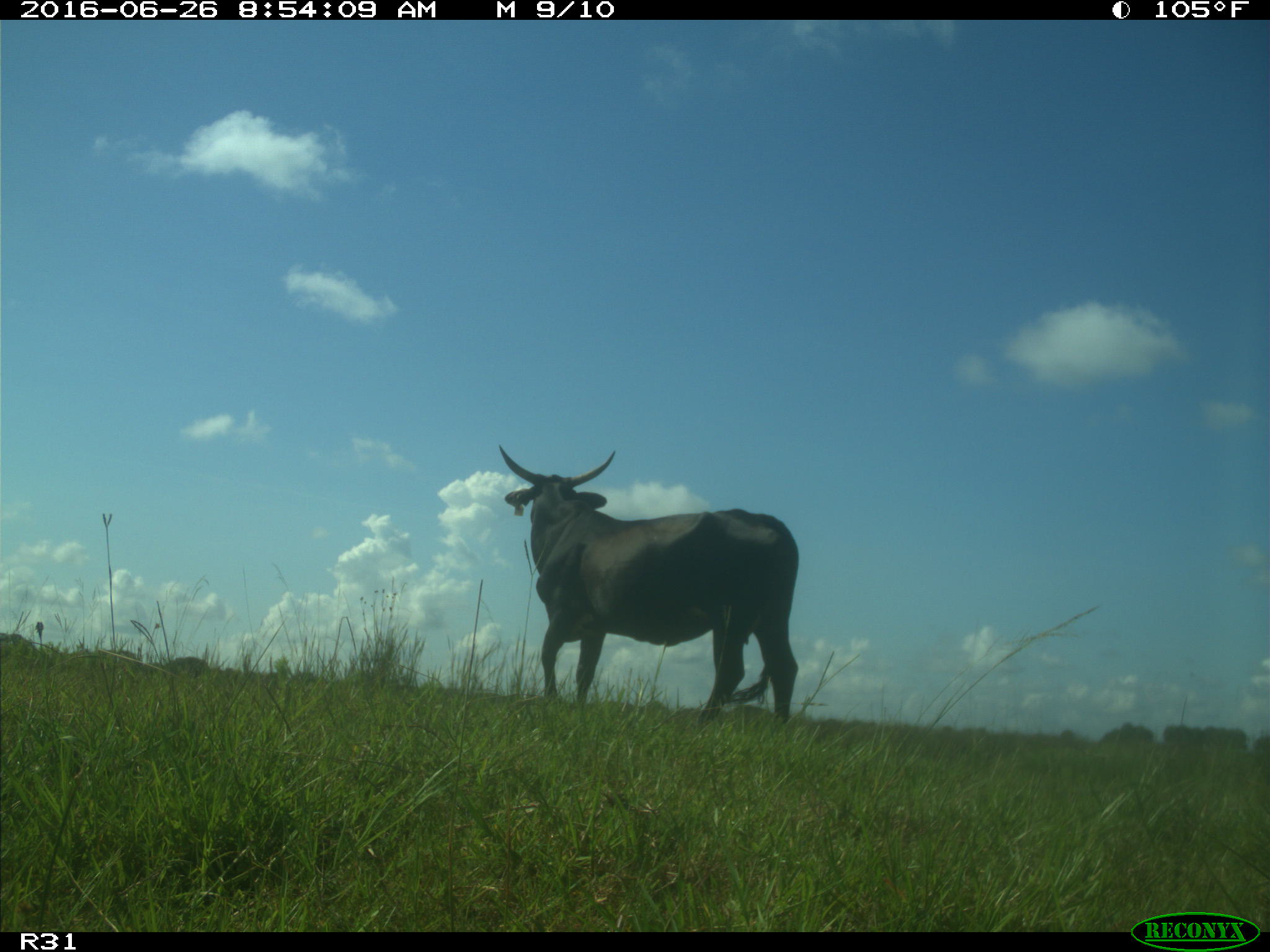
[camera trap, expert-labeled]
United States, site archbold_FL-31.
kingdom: Animalia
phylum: Chordata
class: Mammalia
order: Artiodactyla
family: Bovidae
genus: Bos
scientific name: Bos taurus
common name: domestic cow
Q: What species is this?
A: Bos taurus (domestic cow).